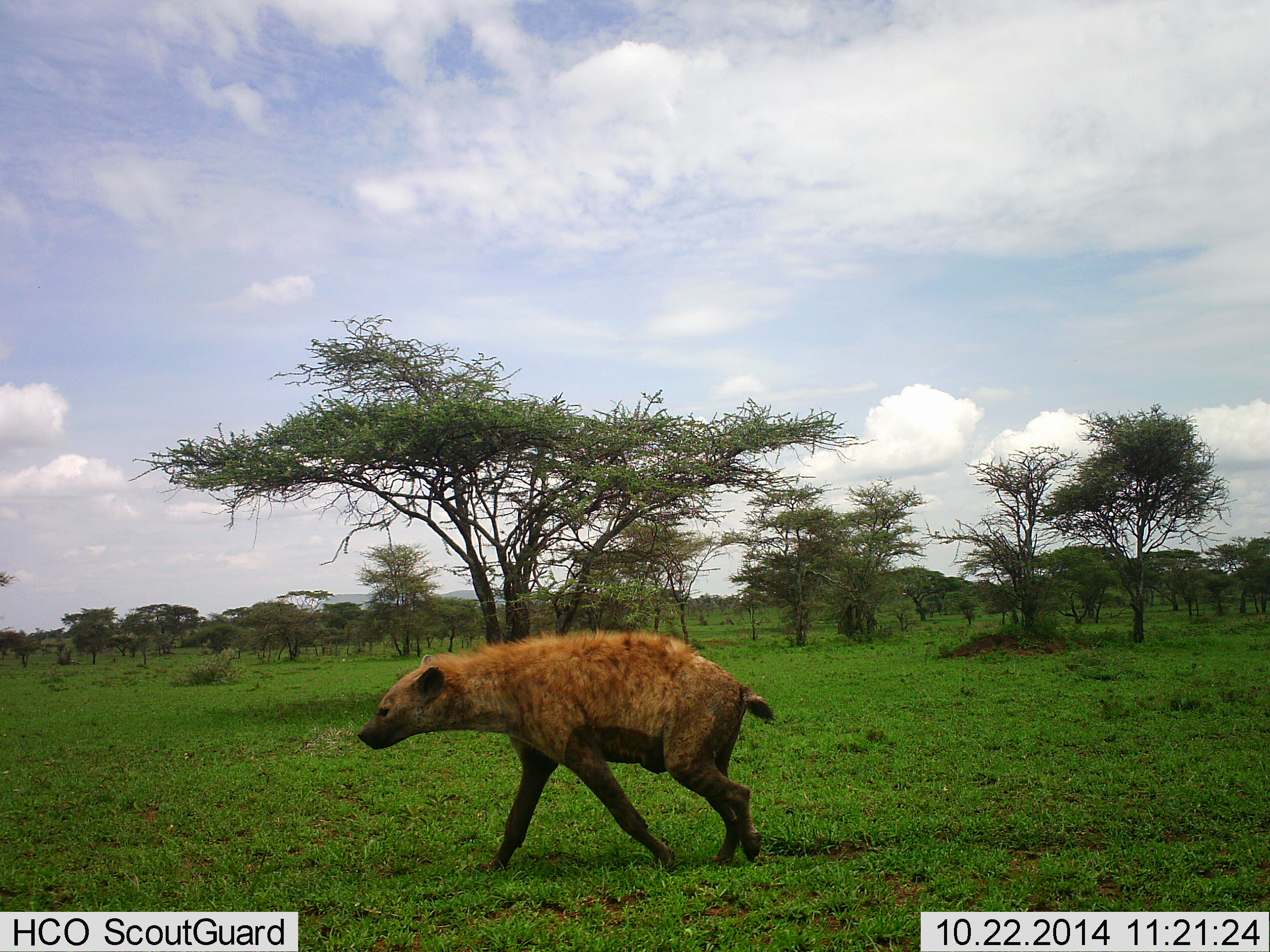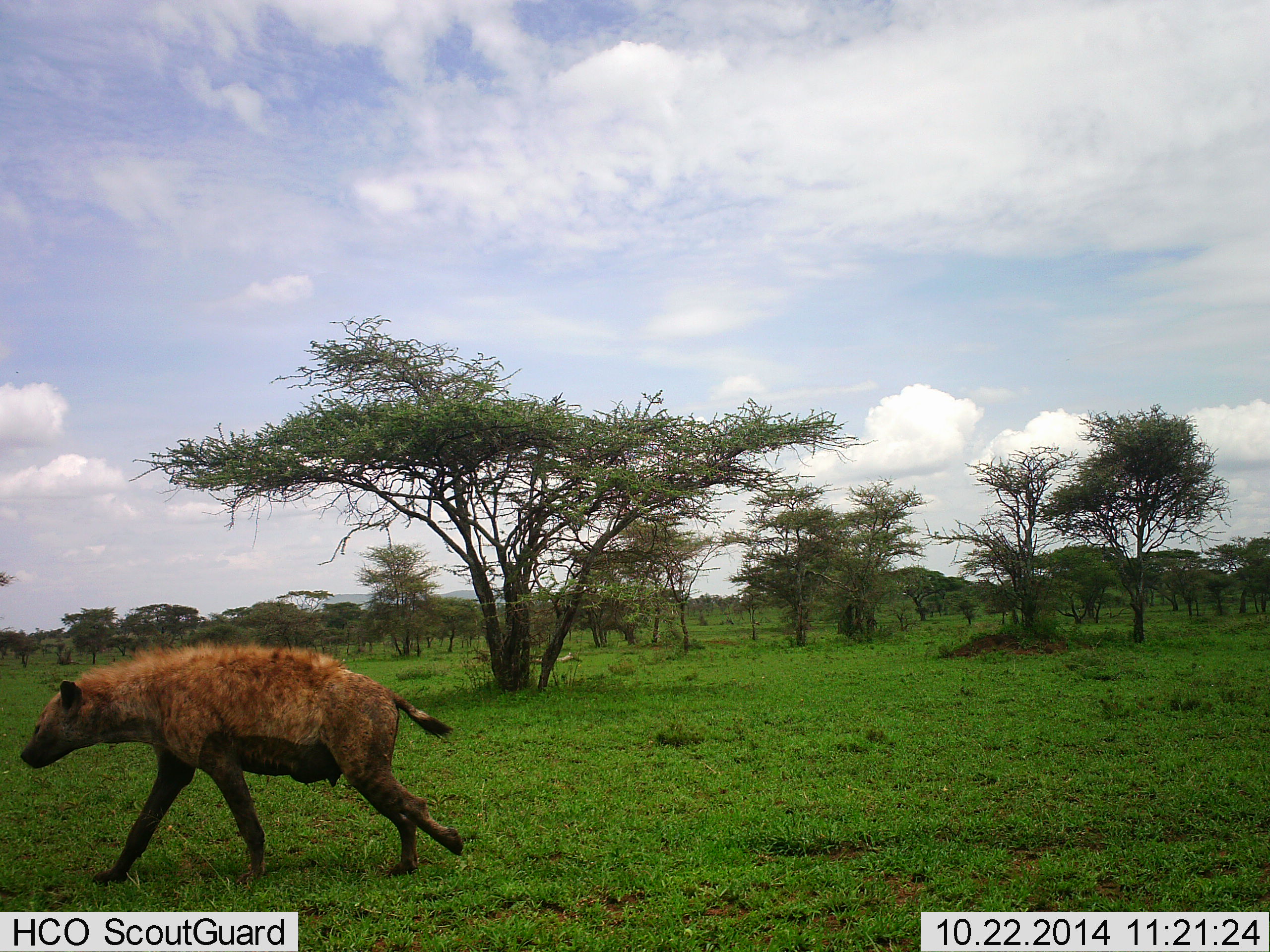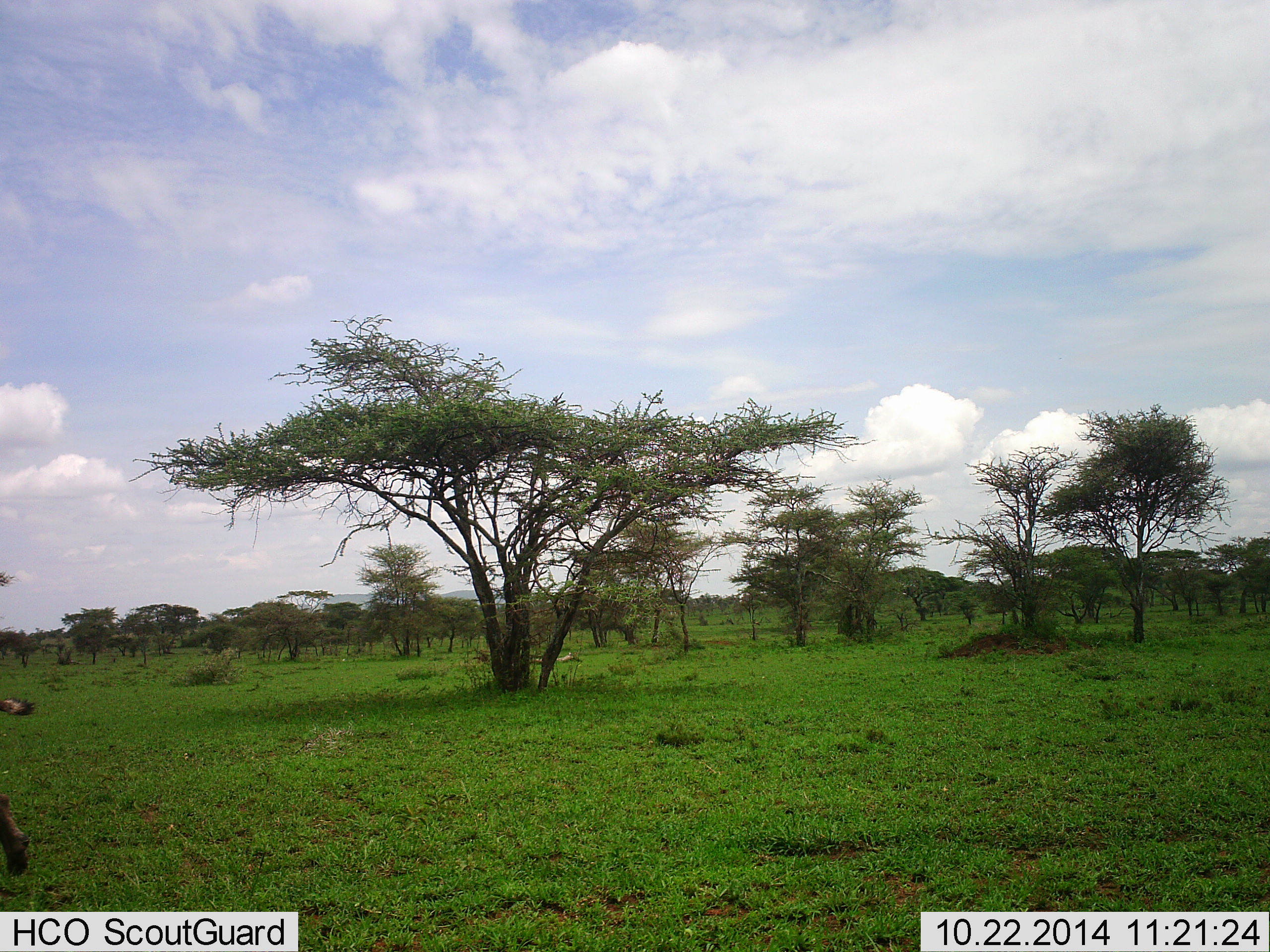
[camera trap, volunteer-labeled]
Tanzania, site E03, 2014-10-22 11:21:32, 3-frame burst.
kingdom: Animalia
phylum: Chordata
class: Mammalia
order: Carnivora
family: Hyaenidae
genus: Crocuta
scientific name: Crocuta crocuta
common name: spotted hyena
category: hyenaspotted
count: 1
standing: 0%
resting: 0%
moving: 100%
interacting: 0%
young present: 0%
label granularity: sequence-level